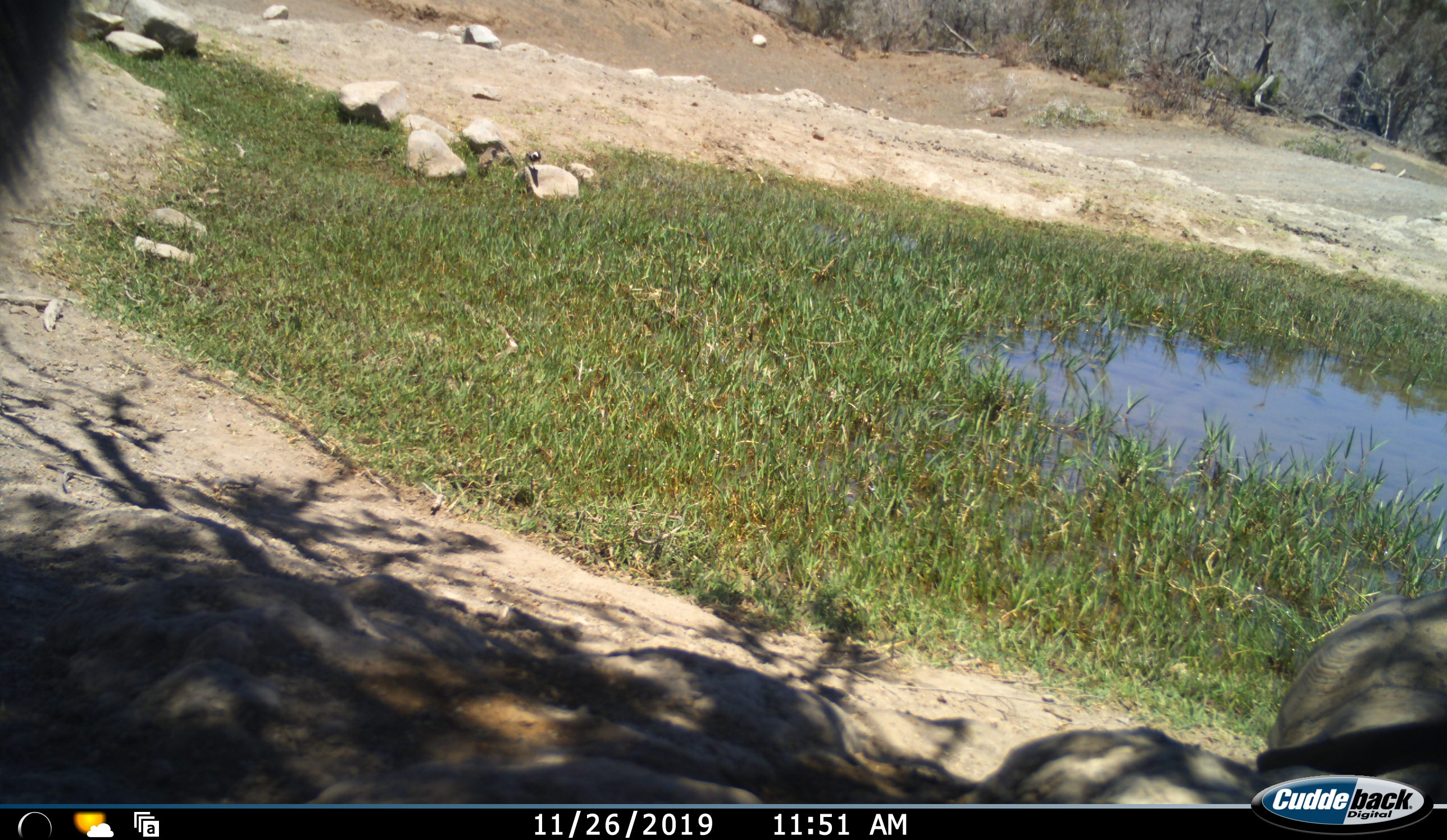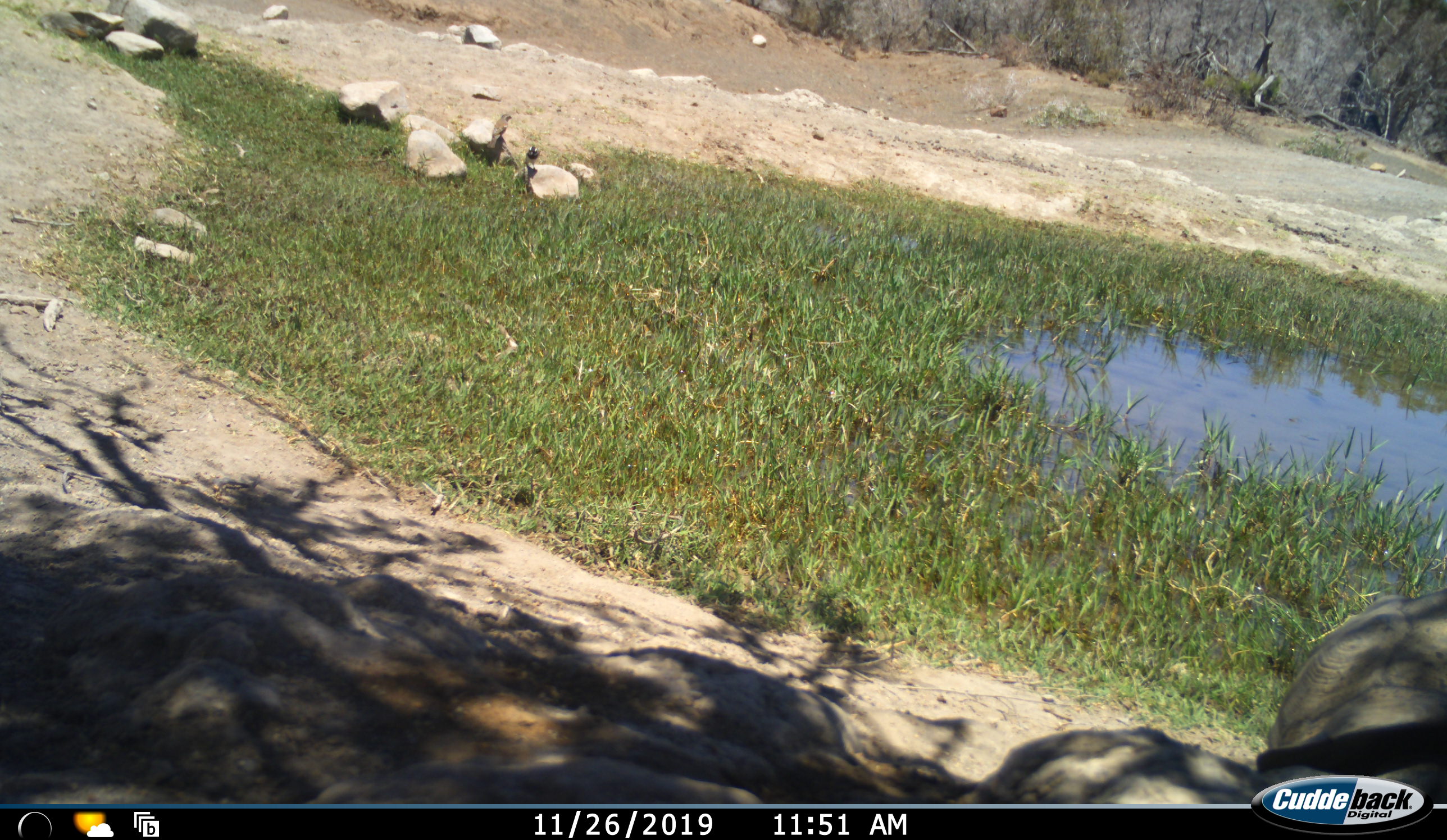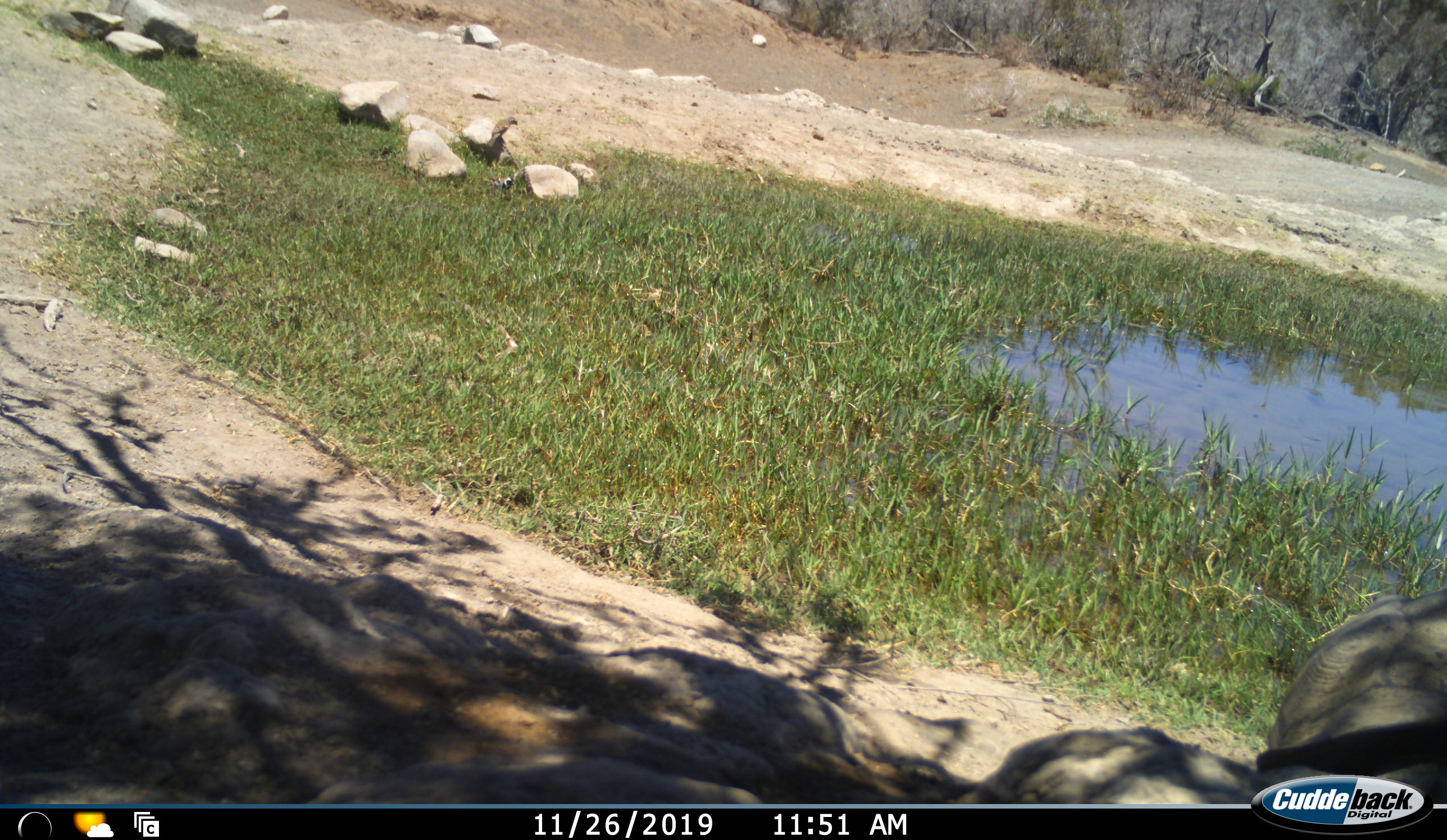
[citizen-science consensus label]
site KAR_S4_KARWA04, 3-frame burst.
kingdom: Animalia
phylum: Chordata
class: Aves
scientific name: Aves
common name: bird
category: birdother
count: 2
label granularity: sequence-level